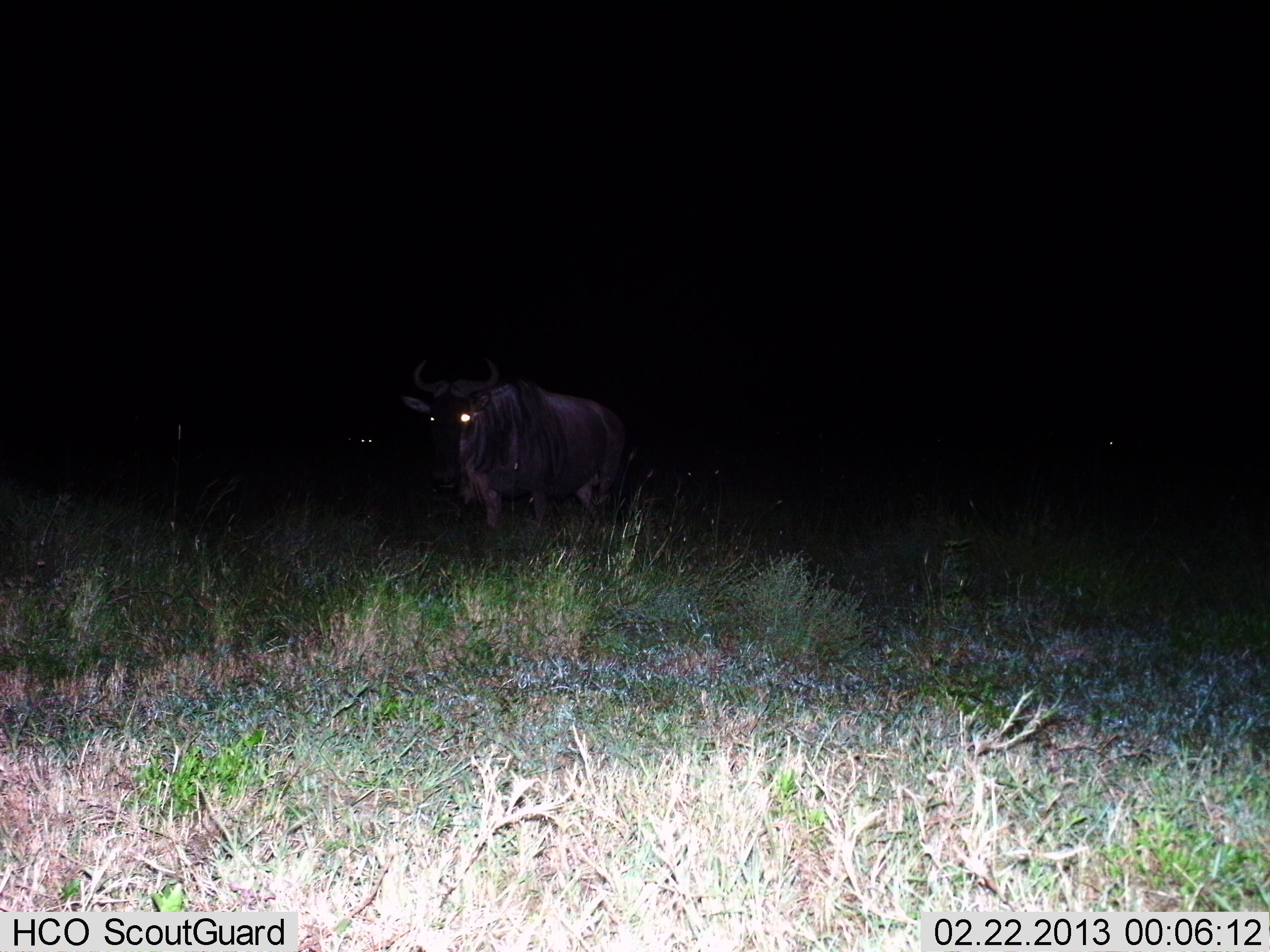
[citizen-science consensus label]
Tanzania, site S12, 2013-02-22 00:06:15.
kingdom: Animalia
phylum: Chordata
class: Mammalia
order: Artiodactyla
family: Bovidae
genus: Connochaetes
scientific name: Connochaetes taurinus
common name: blue wildebeest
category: wildebeest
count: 1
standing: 89%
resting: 6%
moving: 6%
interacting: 0%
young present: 0%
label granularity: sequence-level